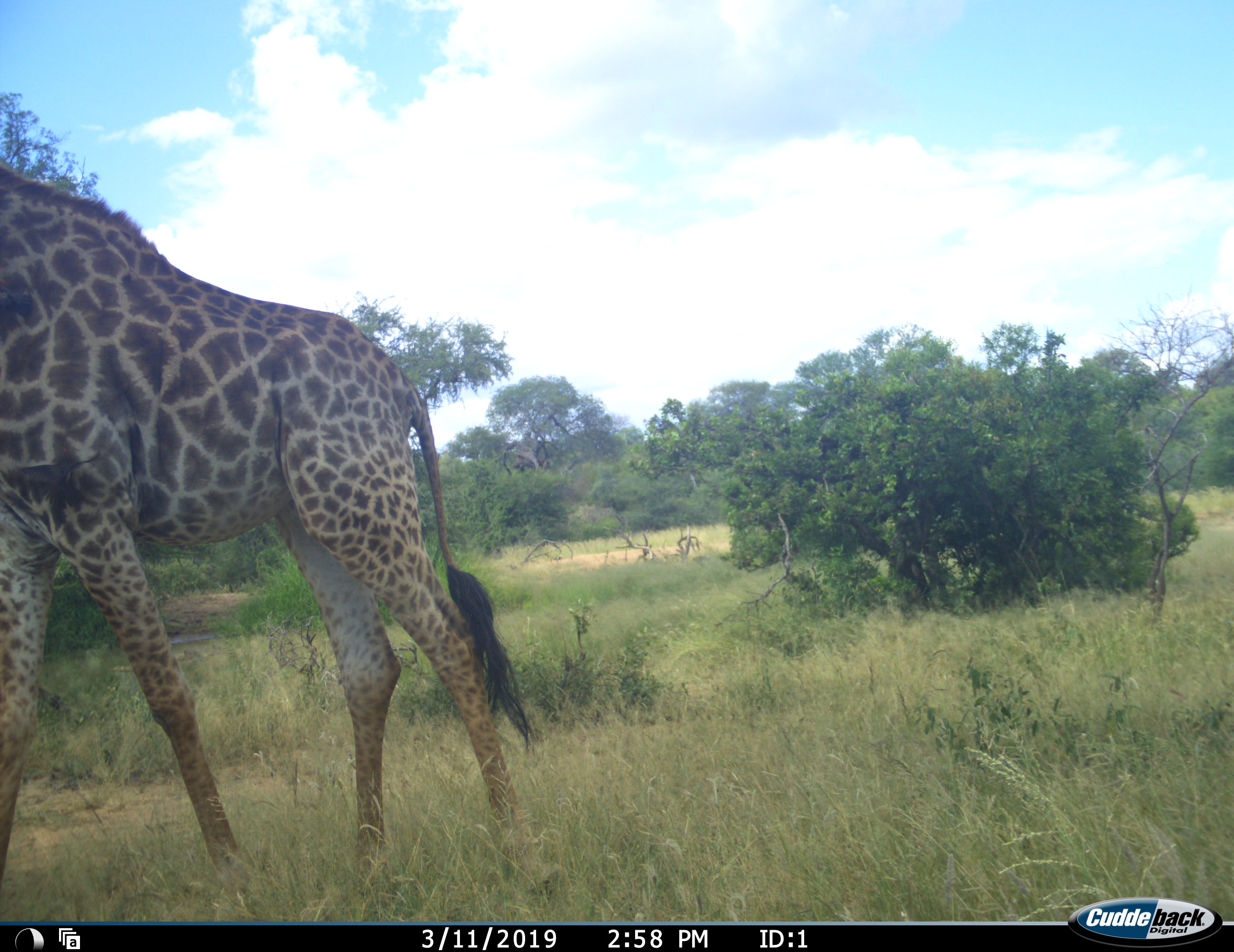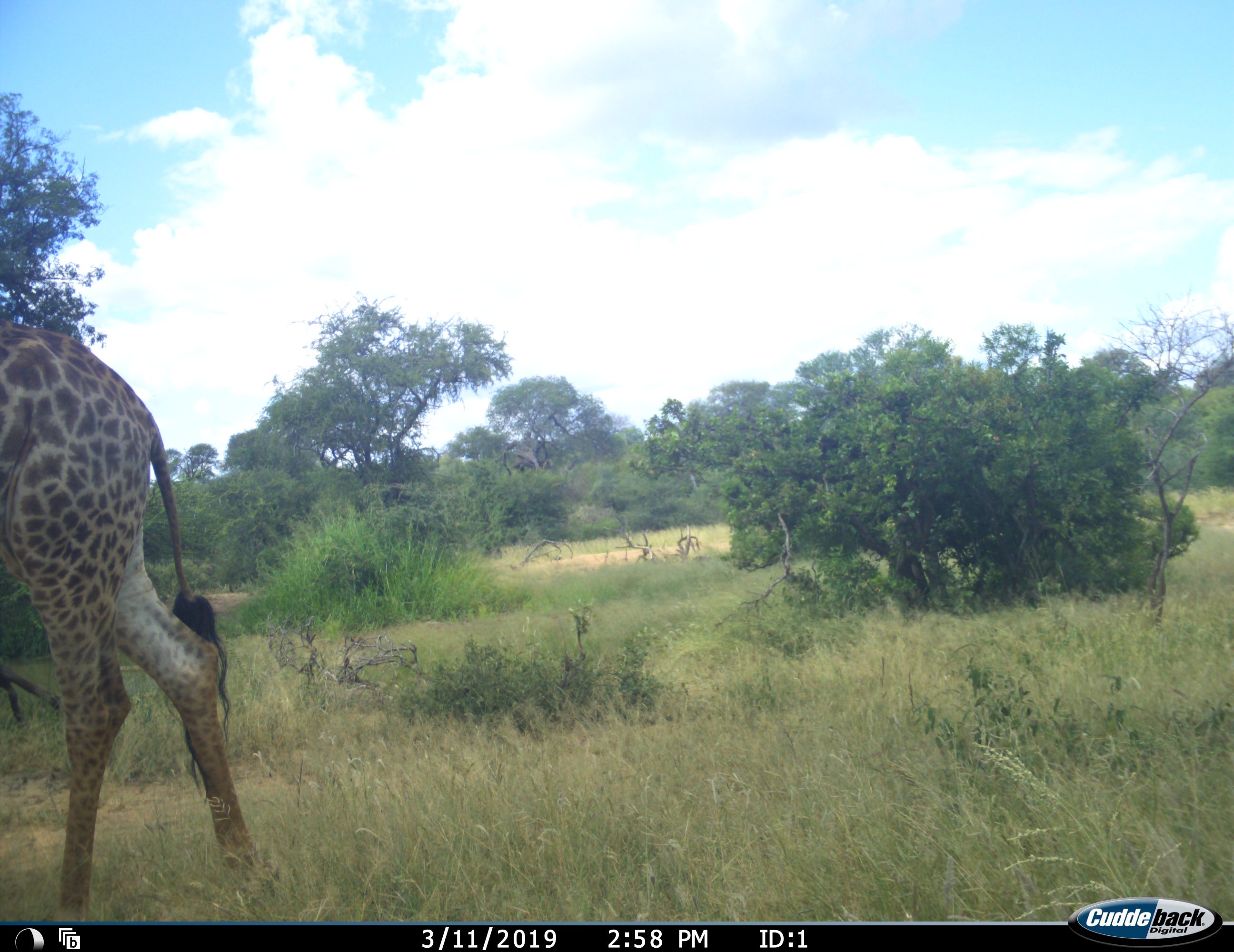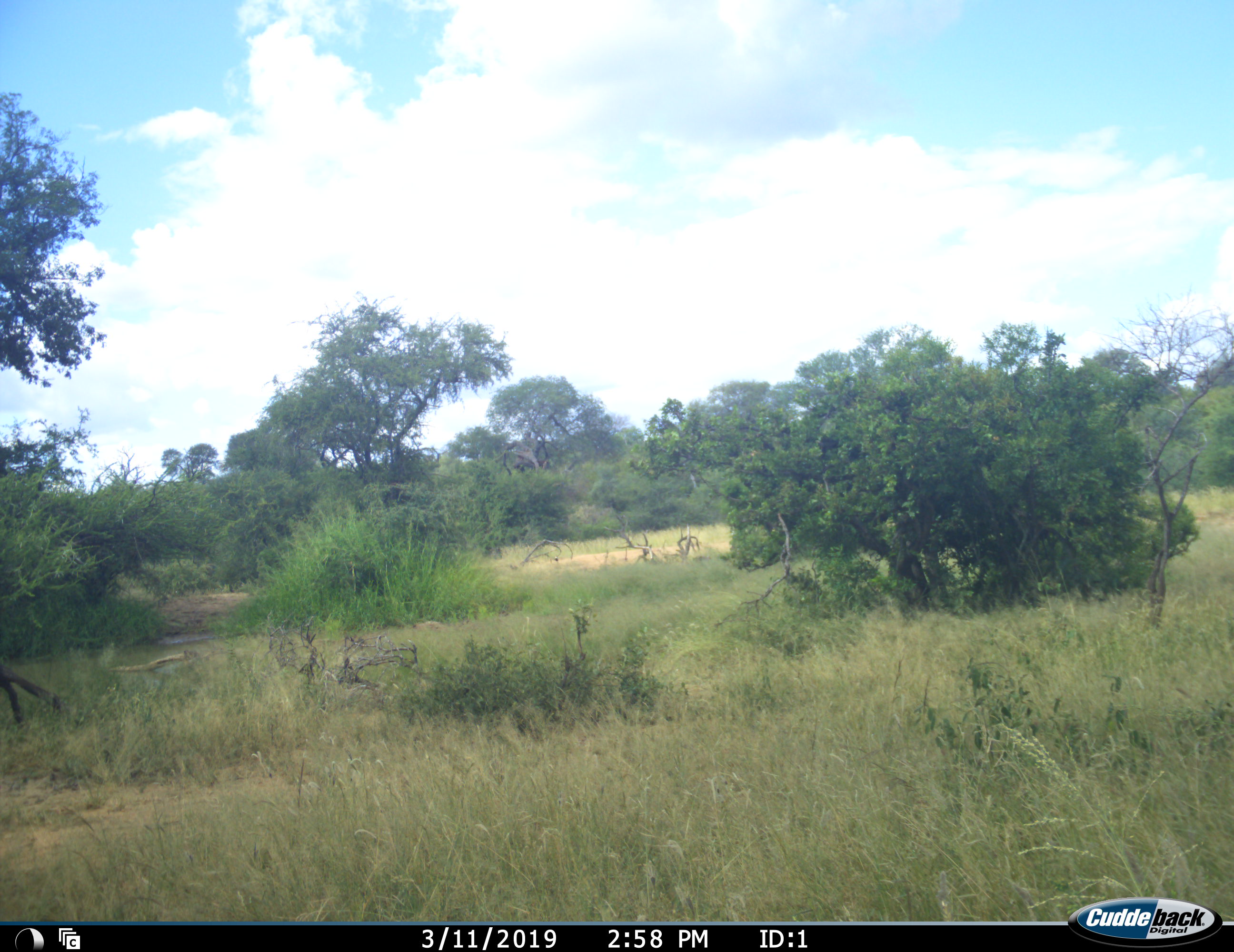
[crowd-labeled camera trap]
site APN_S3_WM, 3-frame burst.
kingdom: Animalia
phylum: Chordata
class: Mammalia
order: Artiodactyla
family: Giraffidae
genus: Giraffa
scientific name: Giraffa camelopardalis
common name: giraffe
Giraffe (Giraffa camelopardalis), count 1. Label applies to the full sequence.